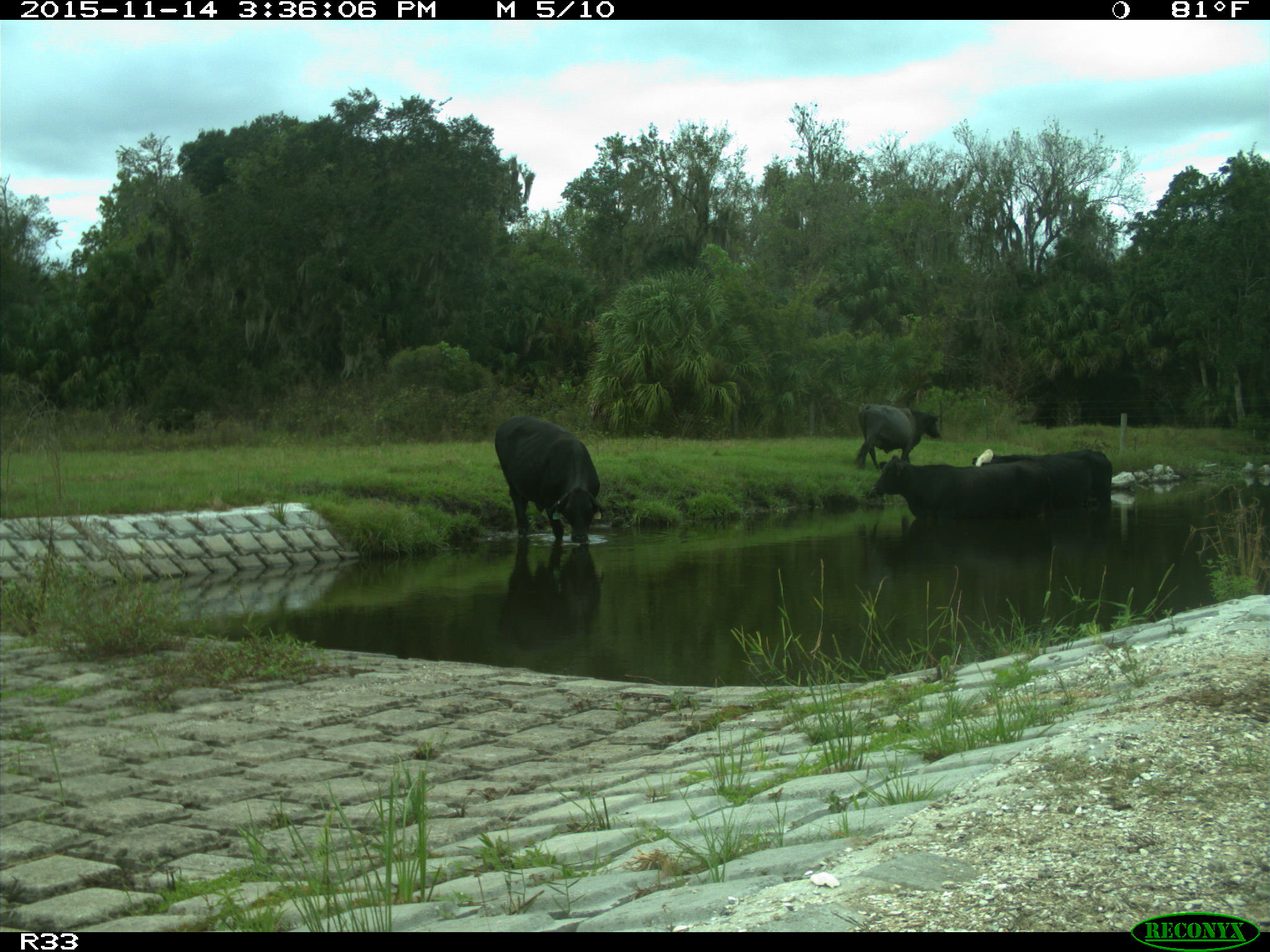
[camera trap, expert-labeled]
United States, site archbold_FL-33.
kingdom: Animalia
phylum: Chordata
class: Mammalia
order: Artiodactyla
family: Bovidae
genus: Bos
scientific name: Bos taurus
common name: domestic cow